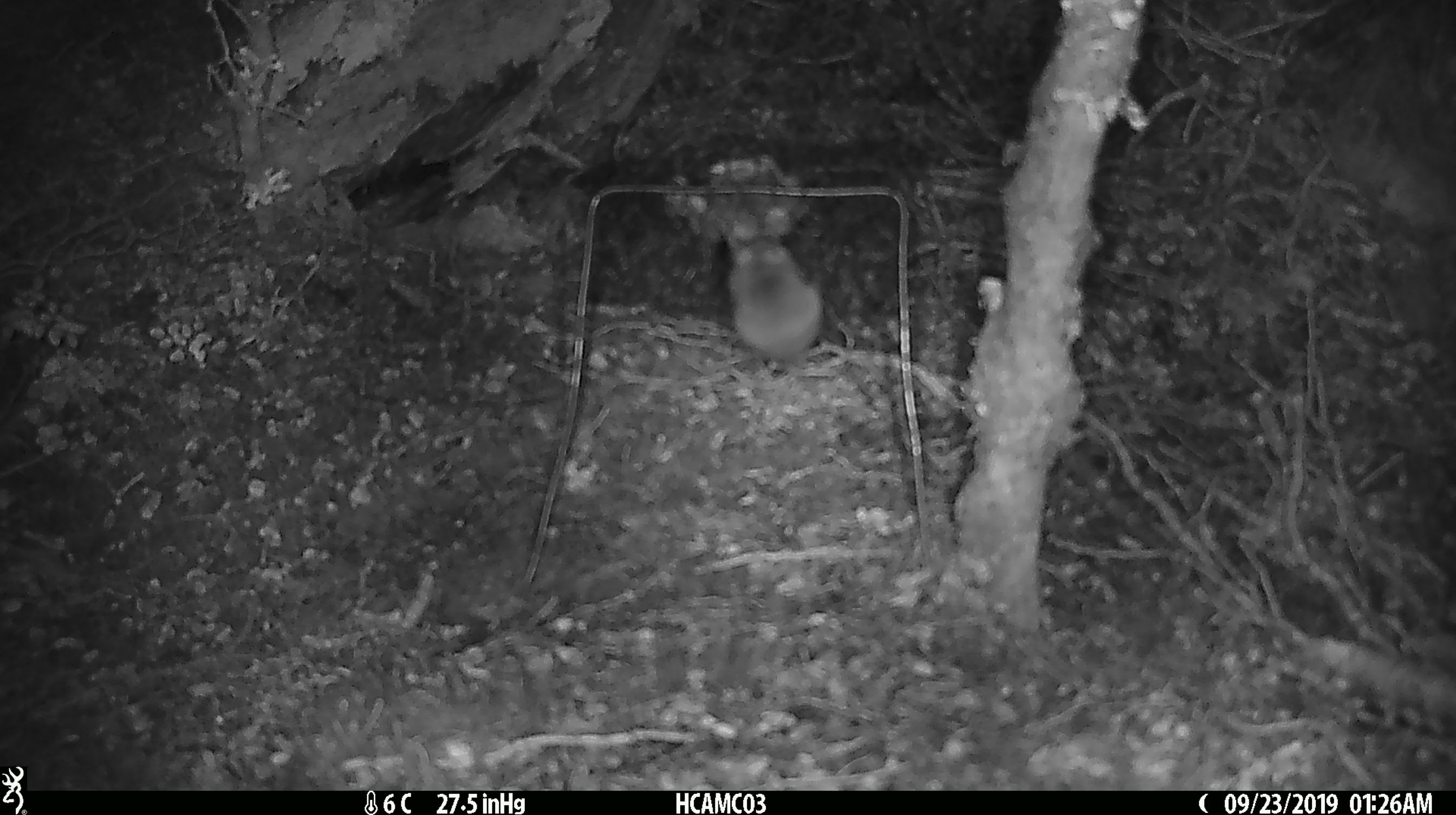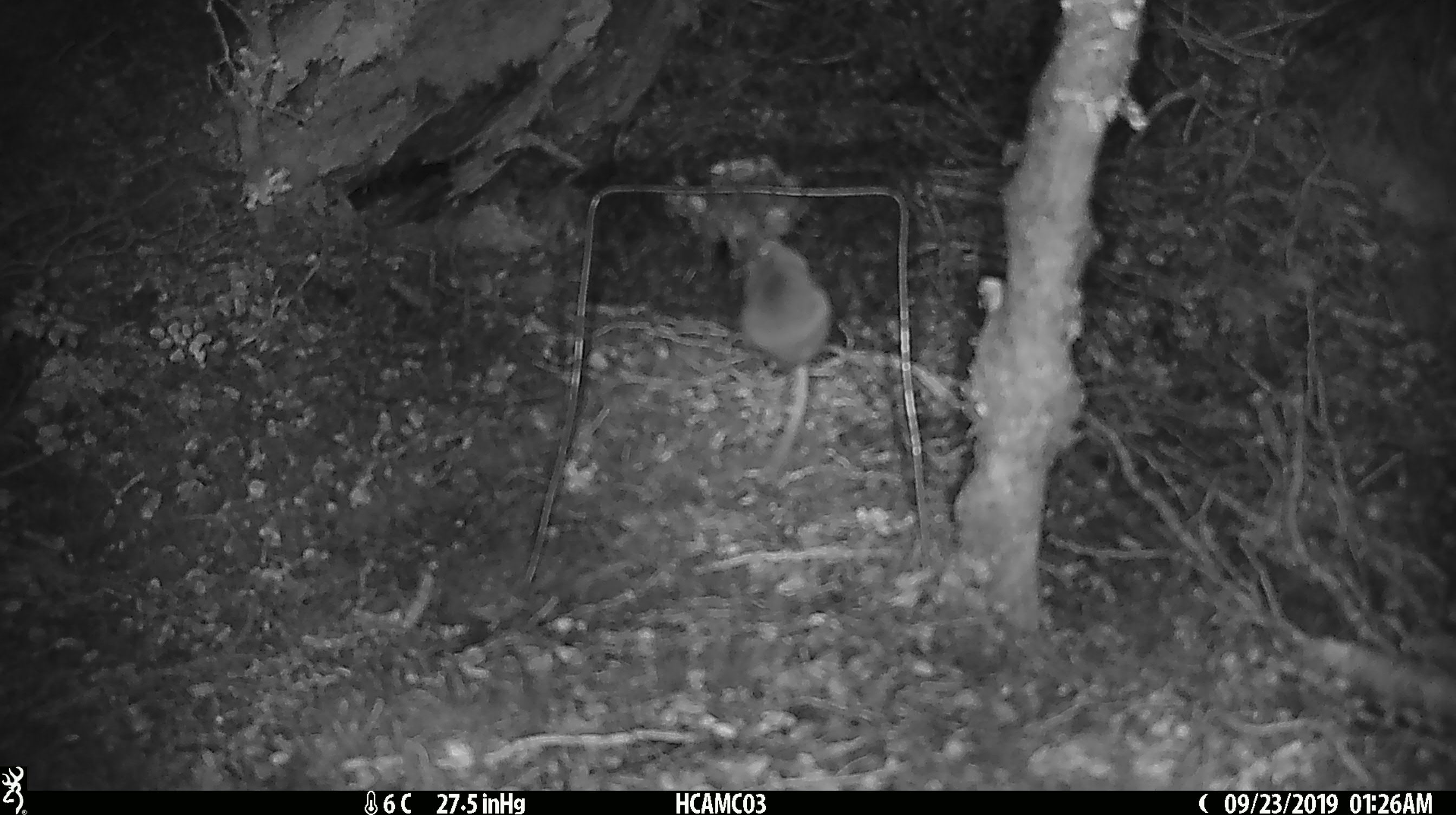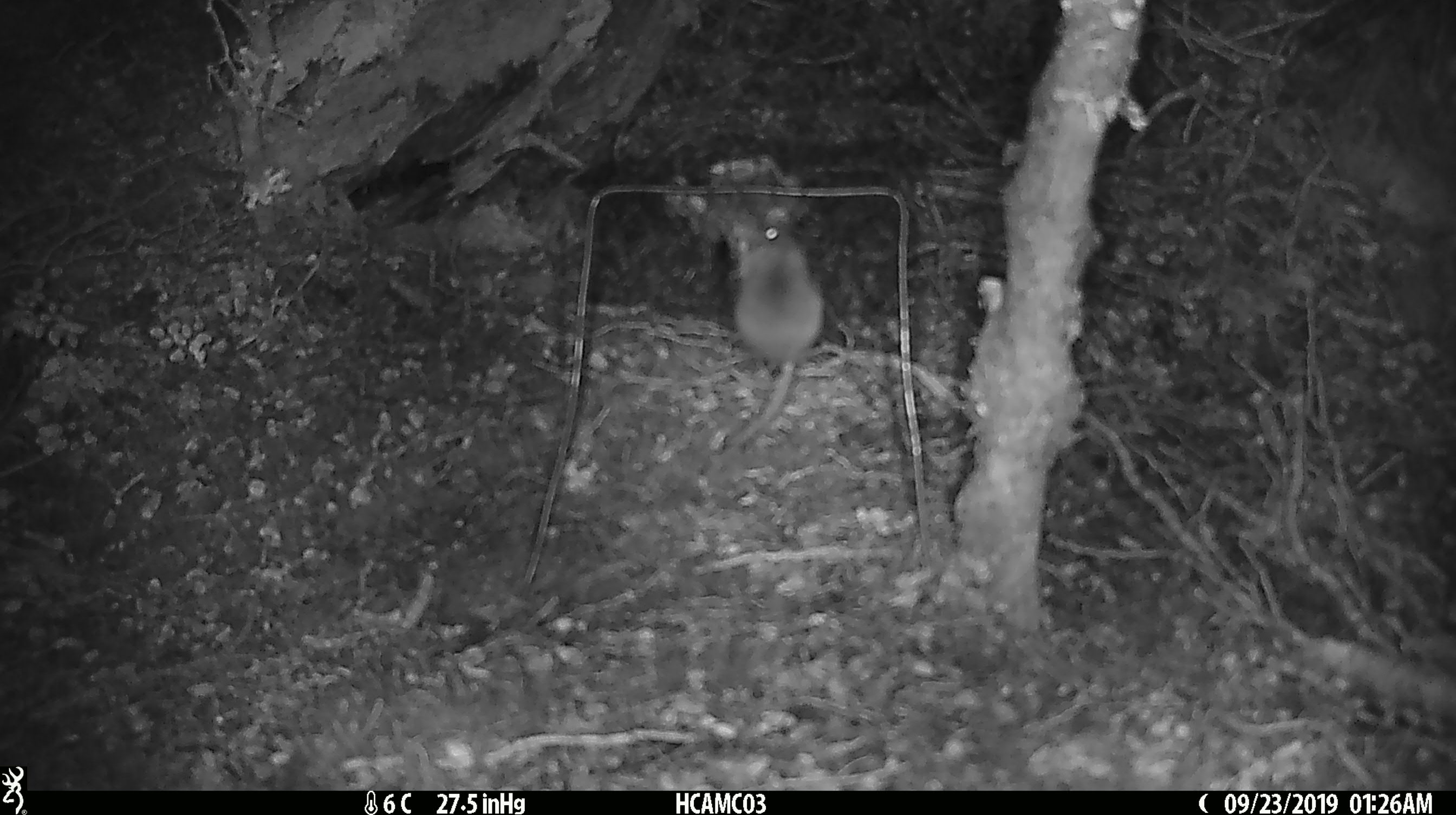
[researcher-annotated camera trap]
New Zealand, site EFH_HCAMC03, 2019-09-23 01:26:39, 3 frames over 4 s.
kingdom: Animalia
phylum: Chordata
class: Mammalia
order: Rodentia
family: Muridae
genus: Mus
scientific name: Mus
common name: mouse